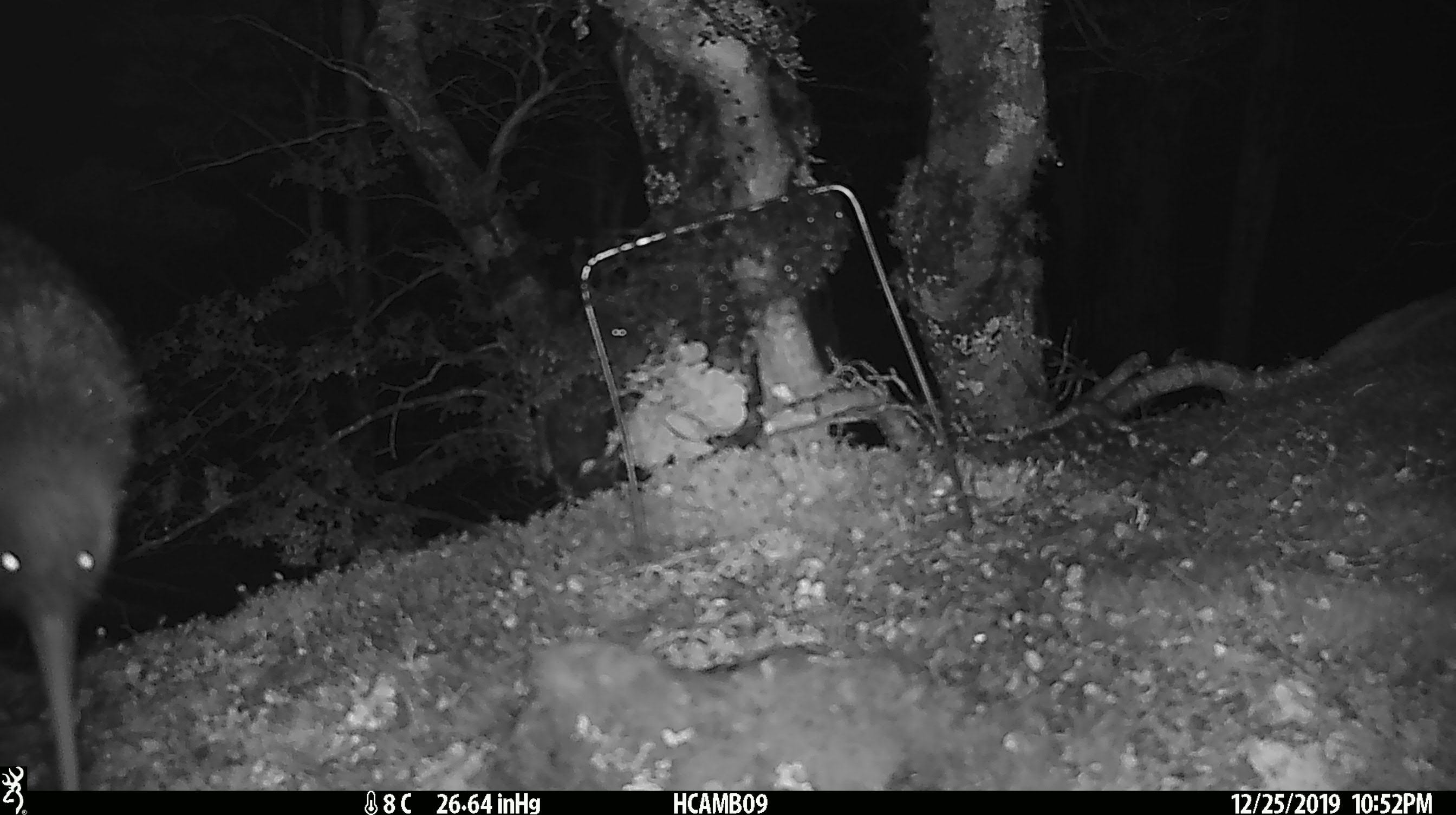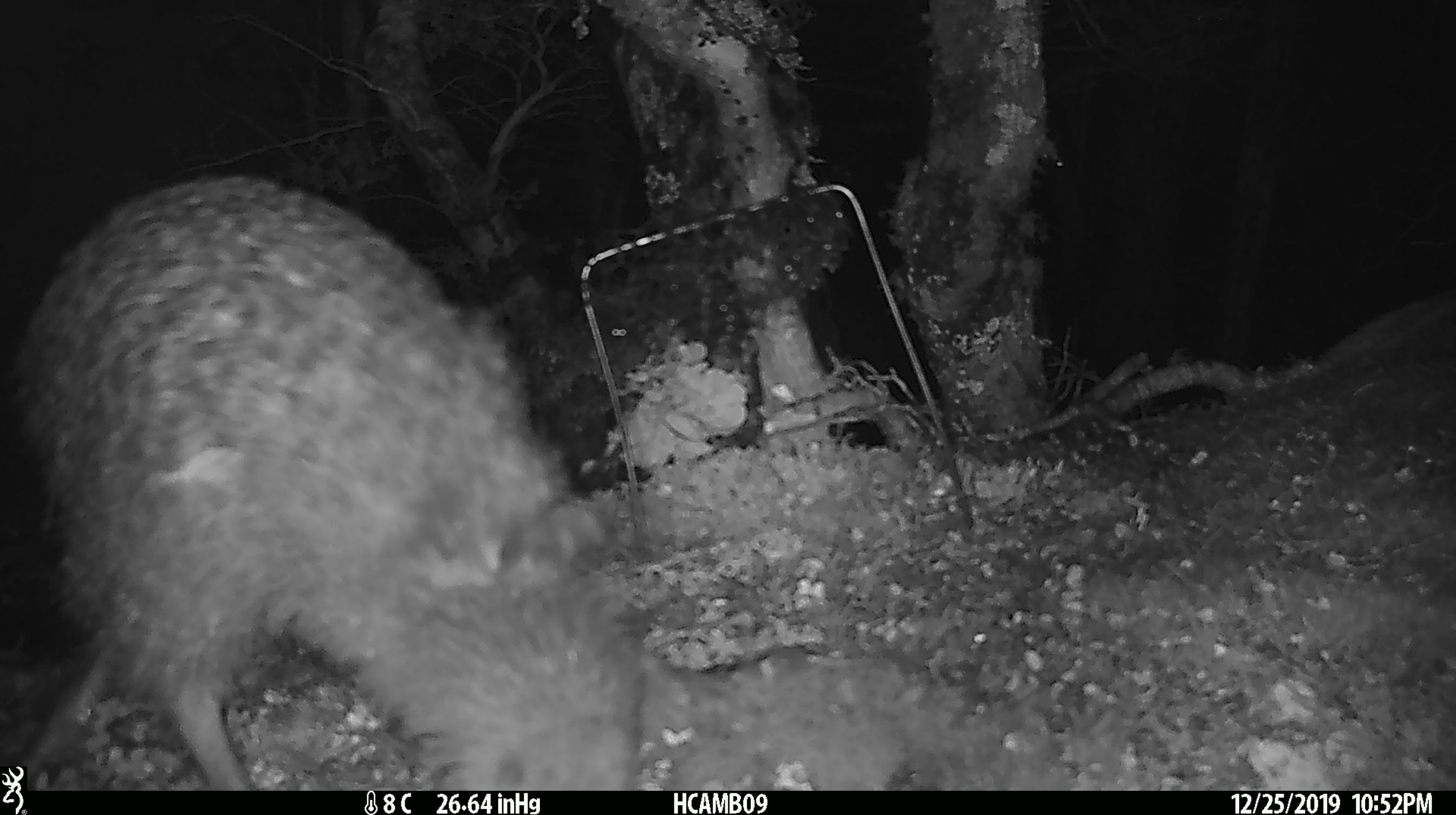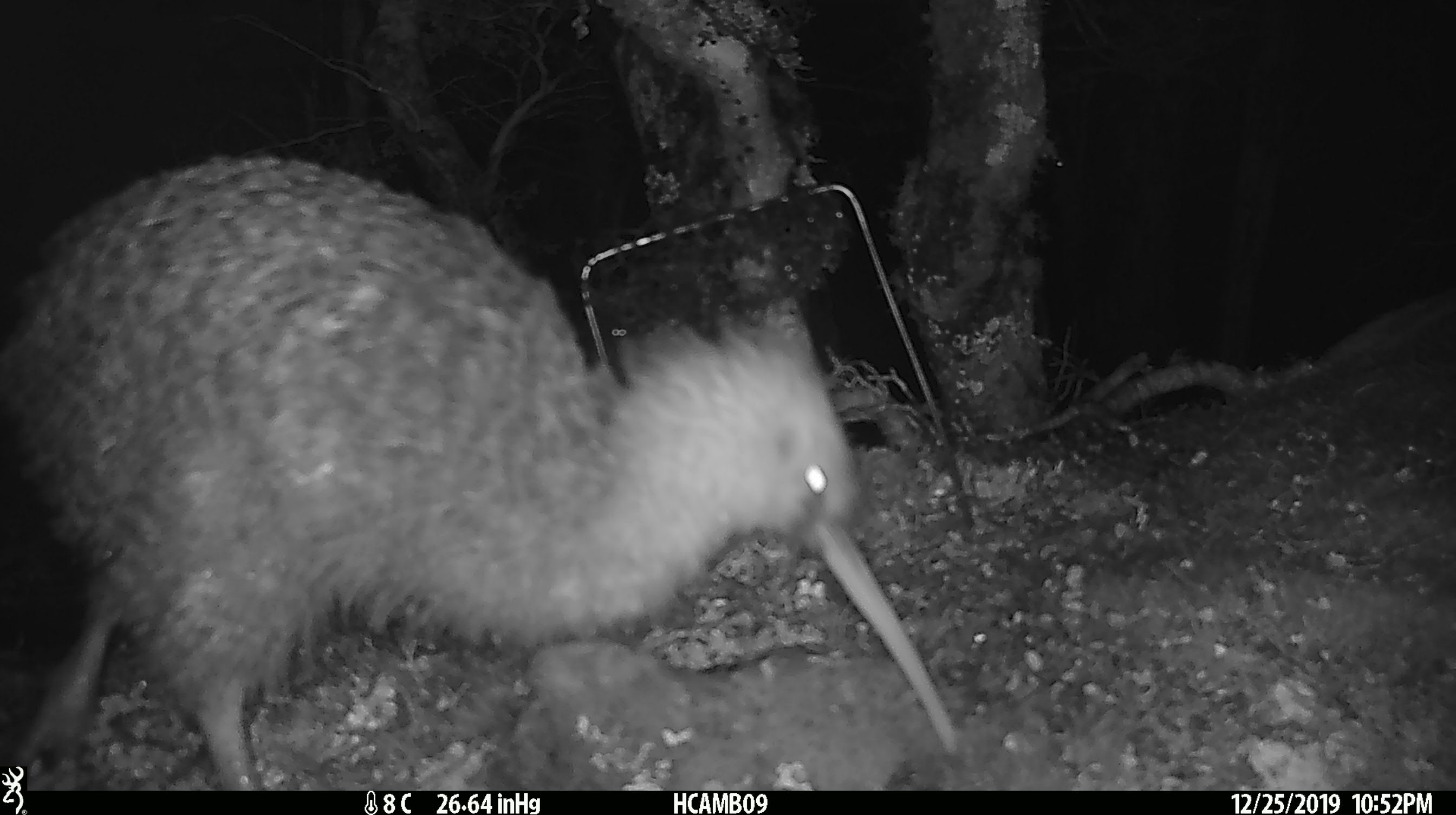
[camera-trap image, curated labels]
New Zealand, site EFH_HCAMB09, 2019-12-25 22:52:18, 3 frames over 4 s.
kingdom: Animalia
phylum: Chordata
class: Aves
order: Apterygiformes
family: Apterygidae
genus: Apteryx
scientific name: Apteryx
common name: kiwi